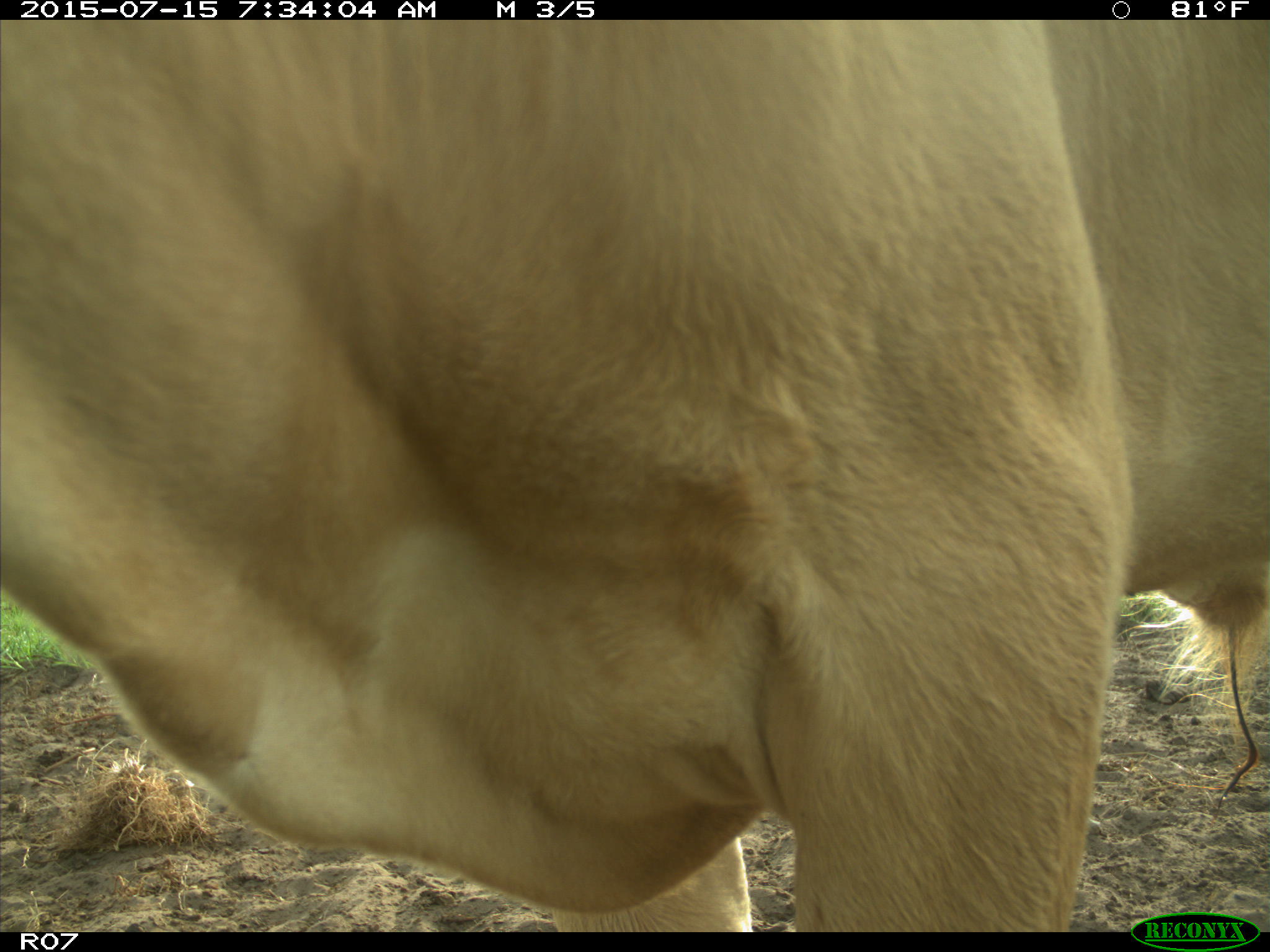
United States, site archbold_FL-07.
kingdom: Animalia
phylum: Chordata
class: Mammalia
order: Artiodactyla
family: Bovidae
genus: Bos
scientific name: Bos taurus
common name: domestic cow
Bos taurus (domestic cow).